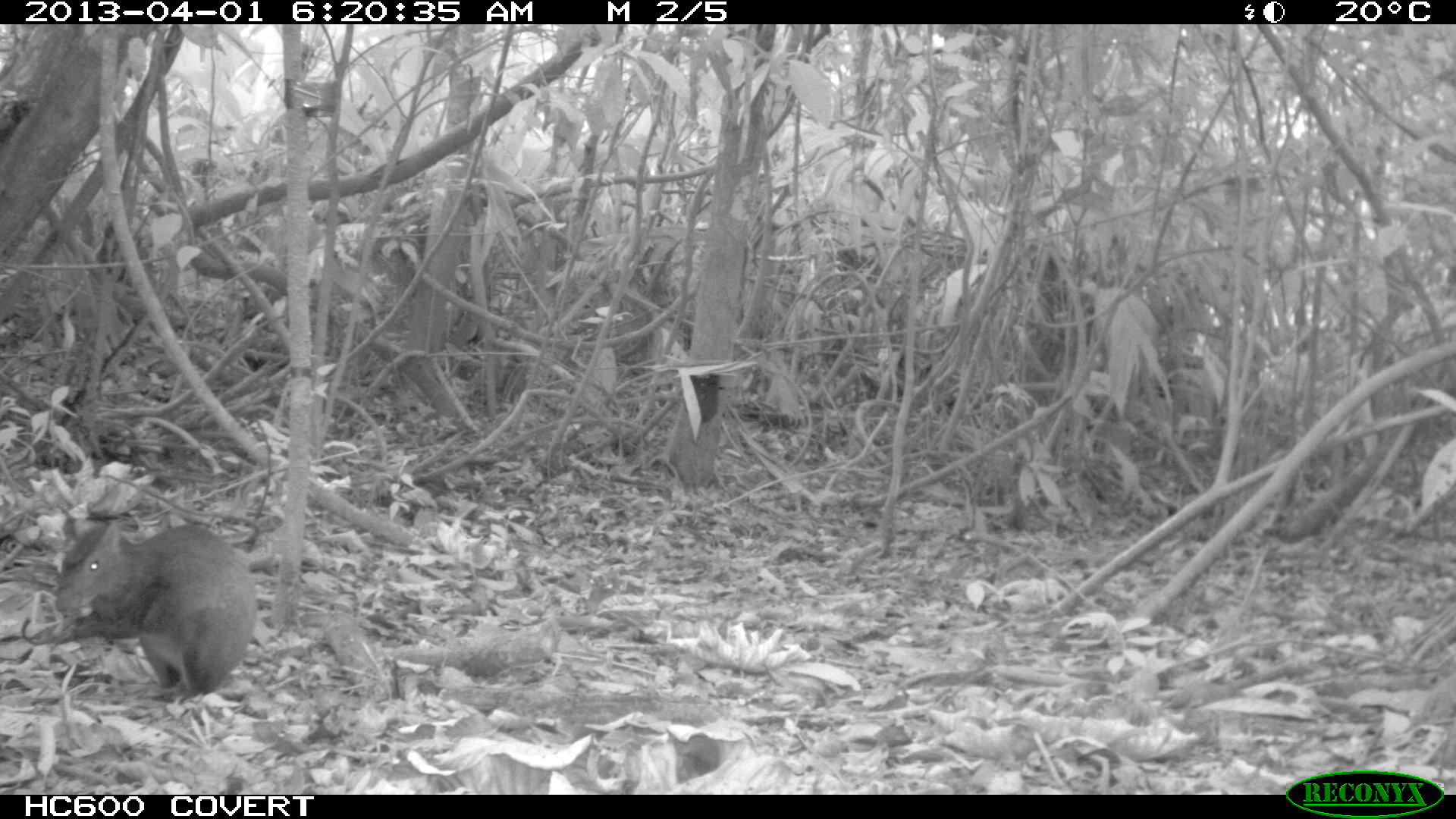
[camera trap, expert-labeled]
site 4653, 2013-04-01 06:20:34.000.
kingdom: Animalia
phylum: Chordata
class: Mammalia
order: Rodentia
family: Dasyproctidae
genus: Dasyprocta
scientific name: Dasyprocta leporina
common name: red-rumped agouti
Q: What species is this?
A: Dasyprocta leporina (red-rumped agouti).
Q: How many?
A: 1.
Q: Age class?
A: Adult.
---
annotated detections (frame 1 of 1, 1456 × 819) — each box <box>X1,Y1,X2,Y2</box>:
dasyprocta leporina: <box>53,517,254,709</box>